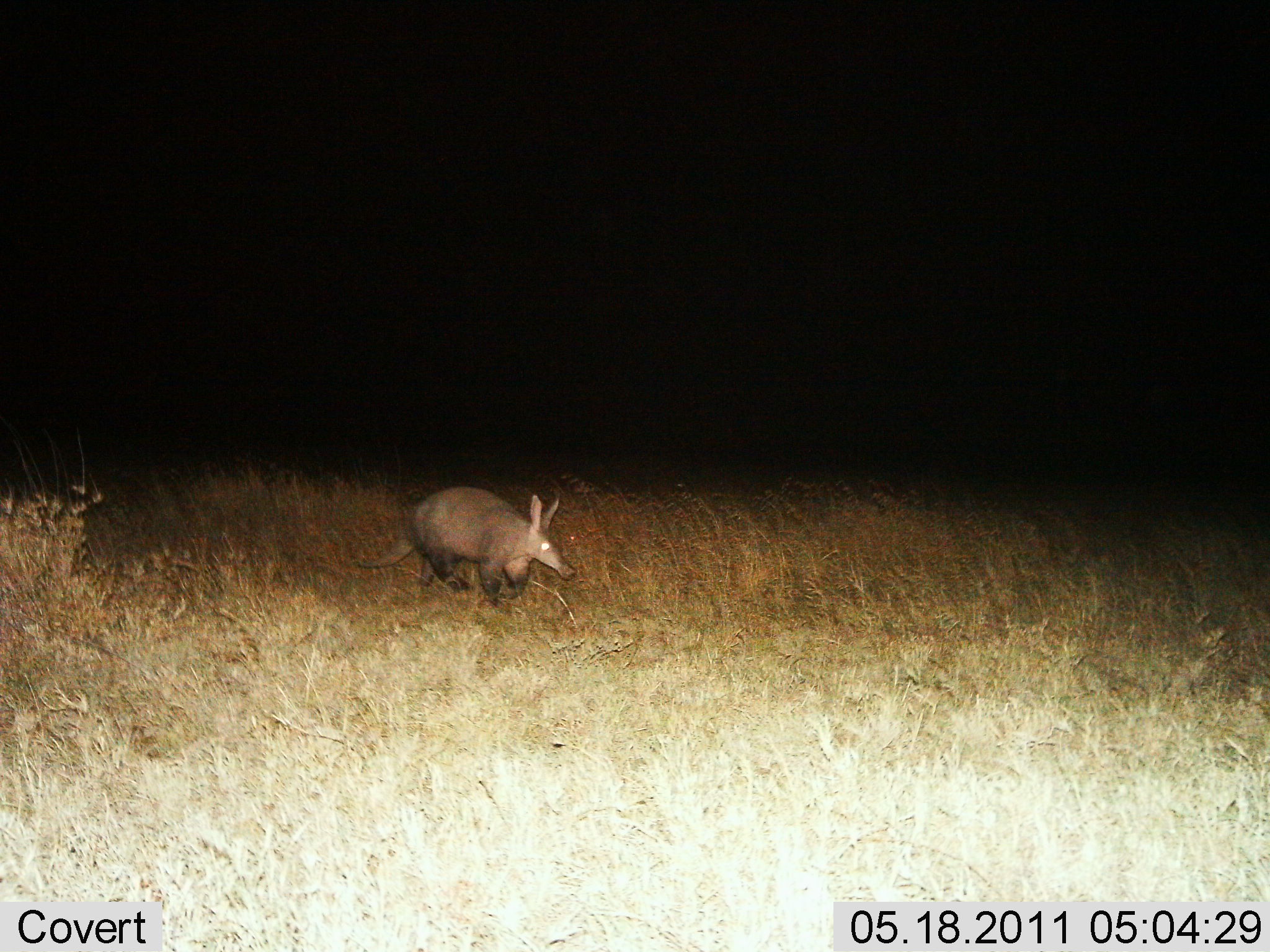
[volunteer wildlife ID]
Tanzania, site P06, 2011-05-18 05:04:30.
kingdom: Animalia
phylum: Chordata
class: Mammalia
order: Tubulidentata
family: Orycteropodidae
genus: Orycteropus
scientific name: Orycteropus afer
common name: aardvark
Aardvark (Orycteropus afer), count 1. Behavior (volunteer vote fractions): standing 29%, resting 0%, moving 79%, interacting 0%. Young present (vote fraction): 0%. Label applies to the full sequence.